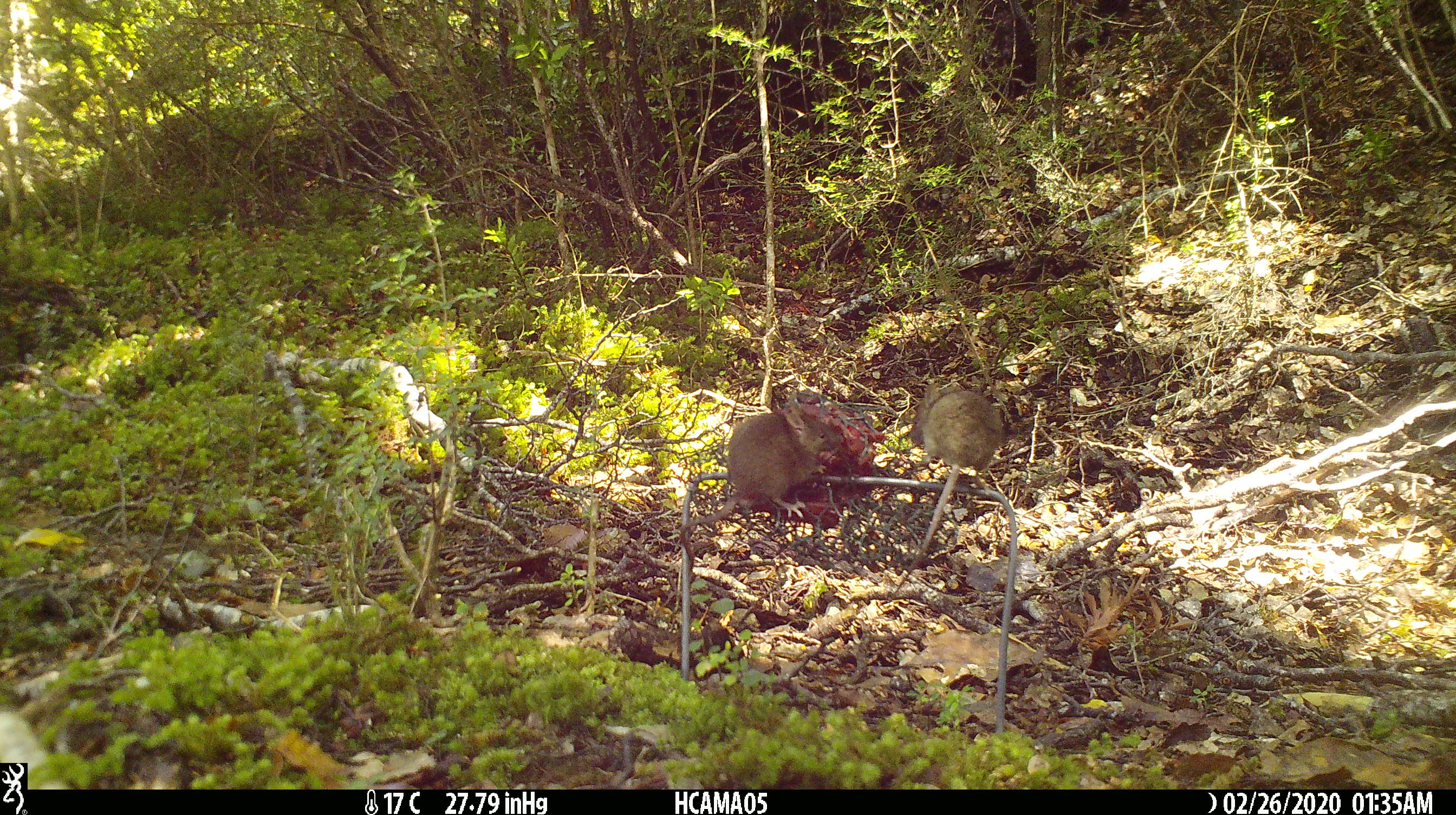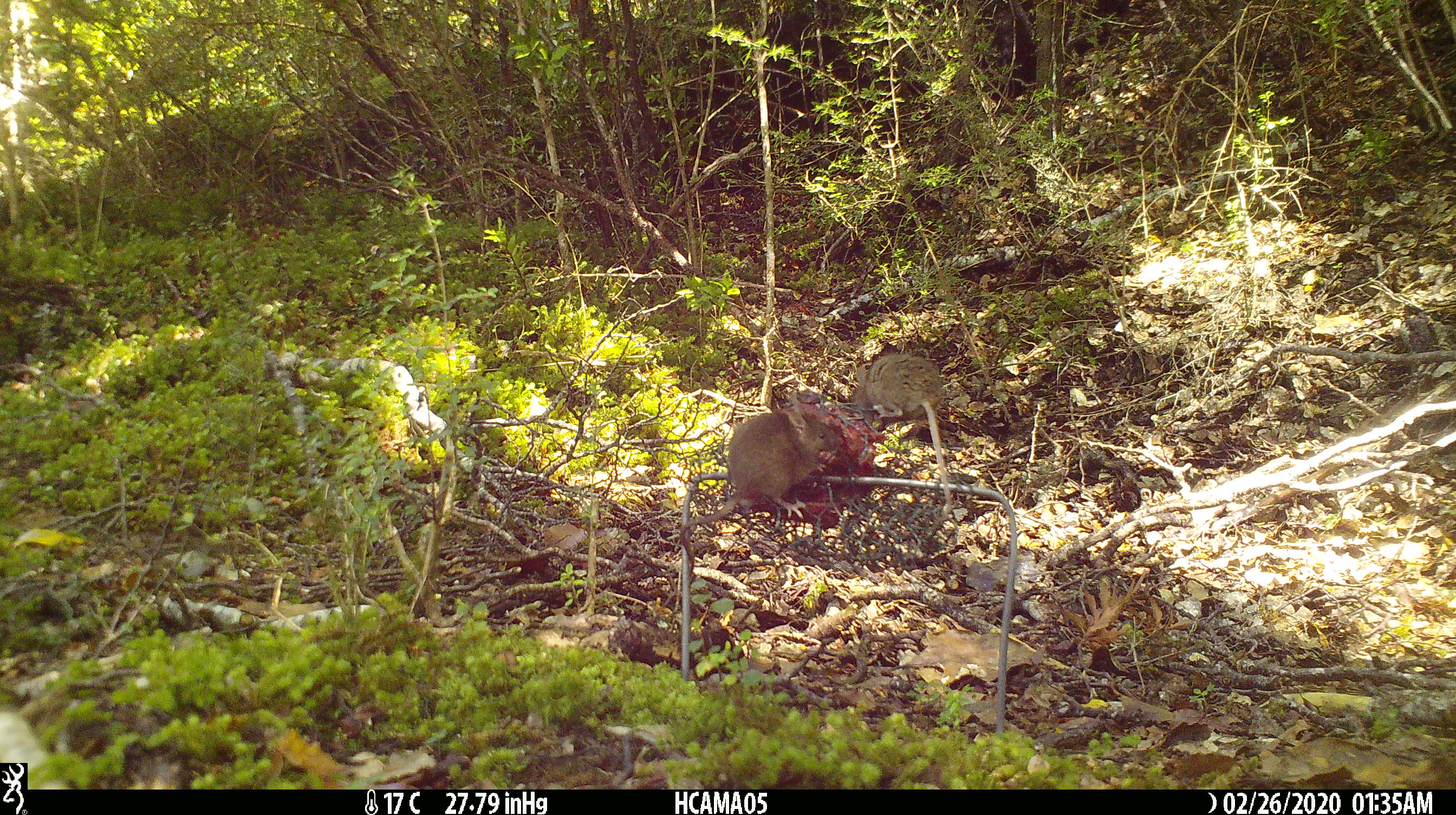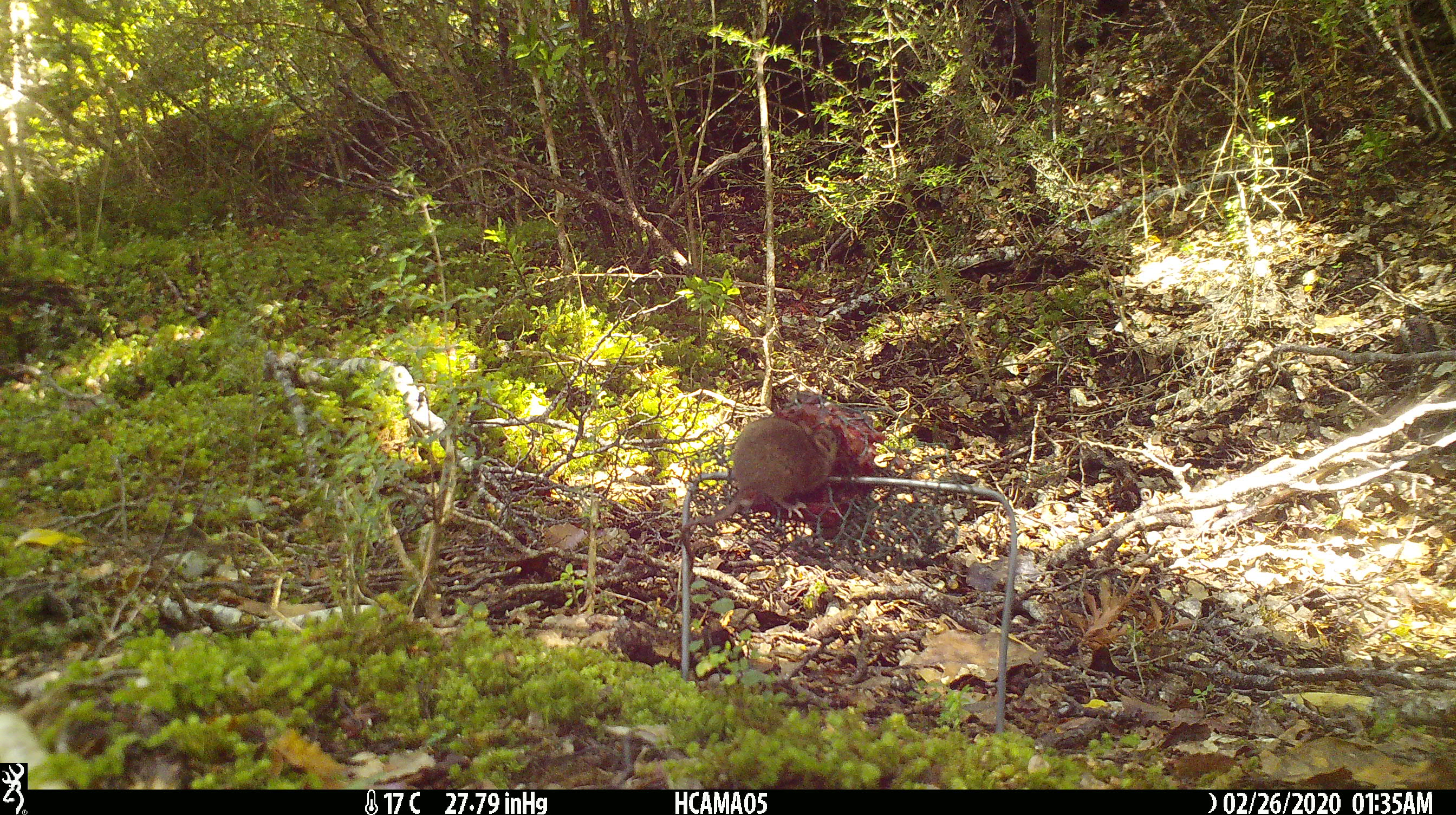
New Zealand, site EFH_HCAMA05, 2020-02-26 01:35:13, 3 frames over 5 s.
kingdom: Animalia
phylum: Chordata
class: Mammalia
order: Rodentia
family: Muridae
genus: Mus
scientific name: Mus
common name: mouse